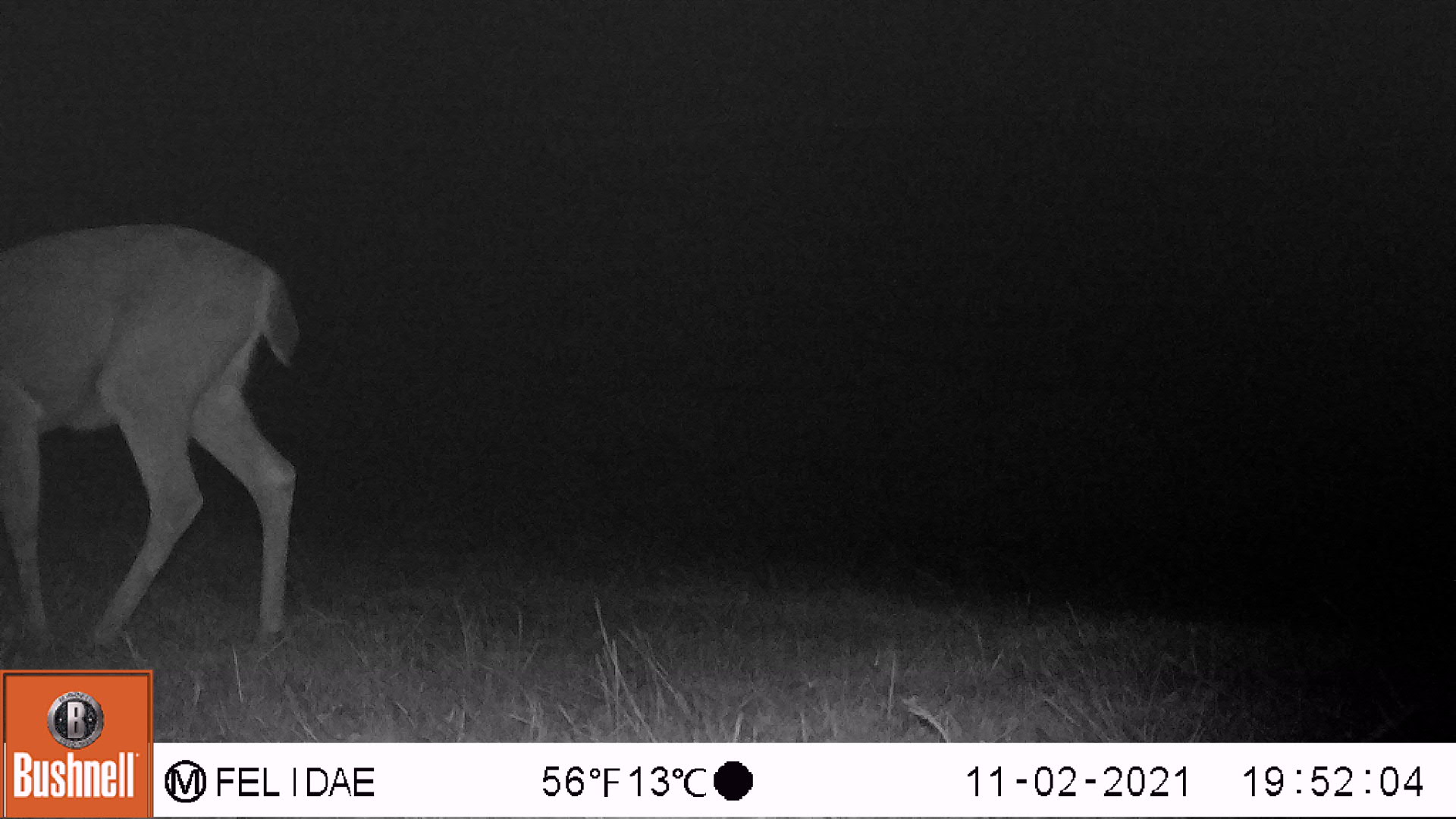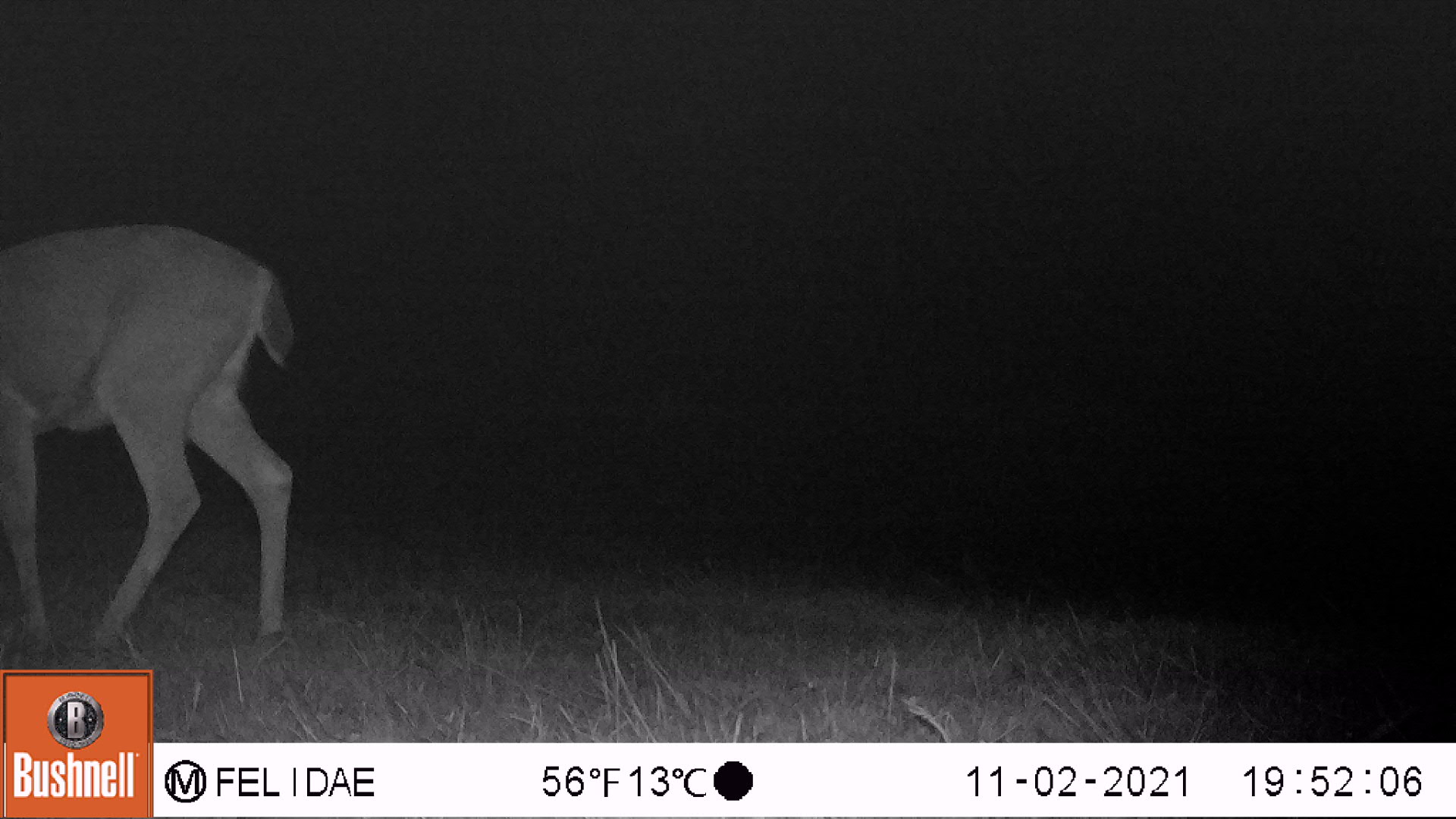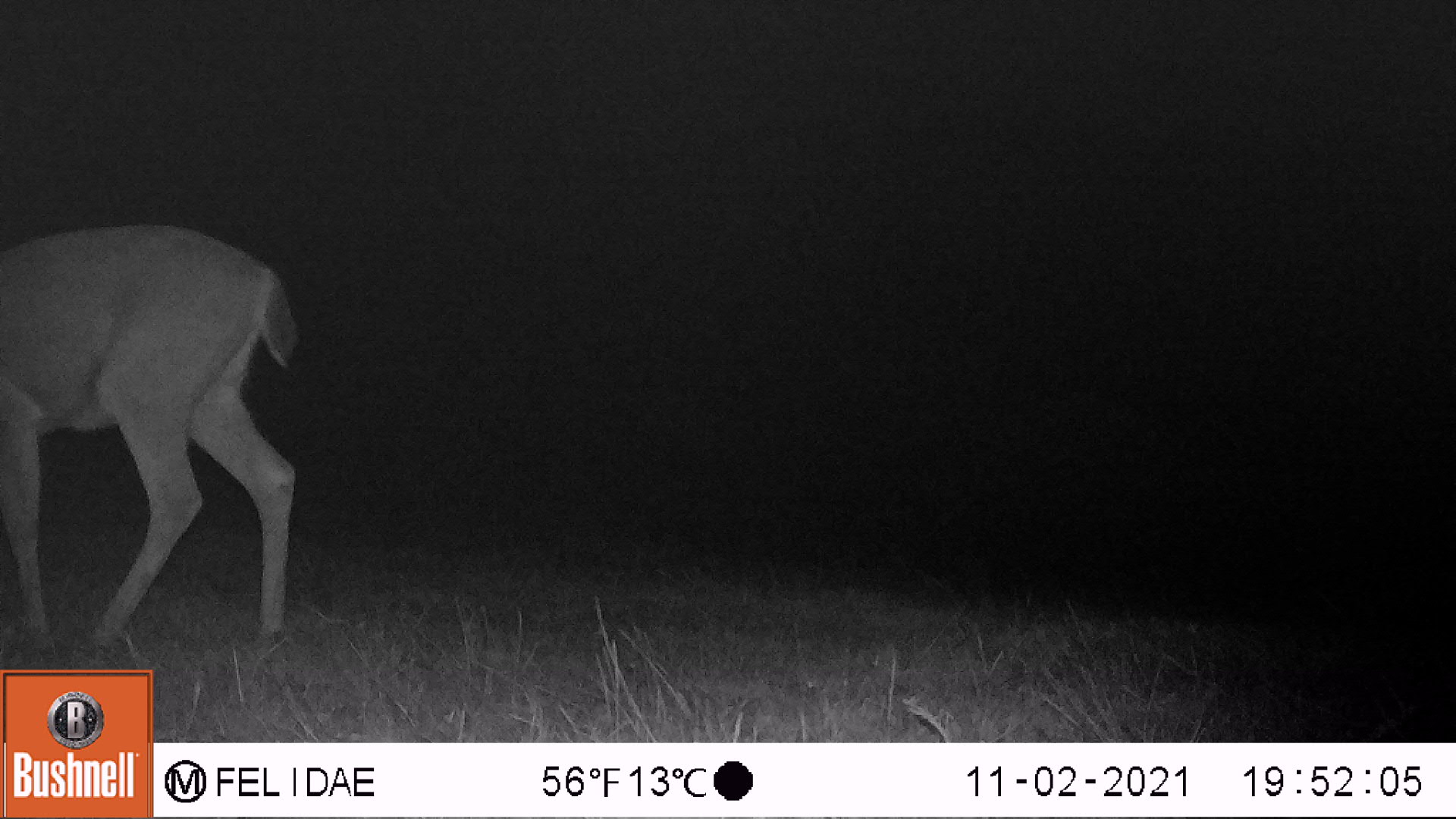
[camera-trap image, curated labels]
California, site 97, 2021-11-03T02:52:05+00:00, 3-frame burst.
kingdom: Animalia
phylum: Chordata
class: Mammalia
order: Artiodactyla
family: Cervidae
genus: Odocoileus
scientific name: Odocoileus hemionus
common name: mule deer